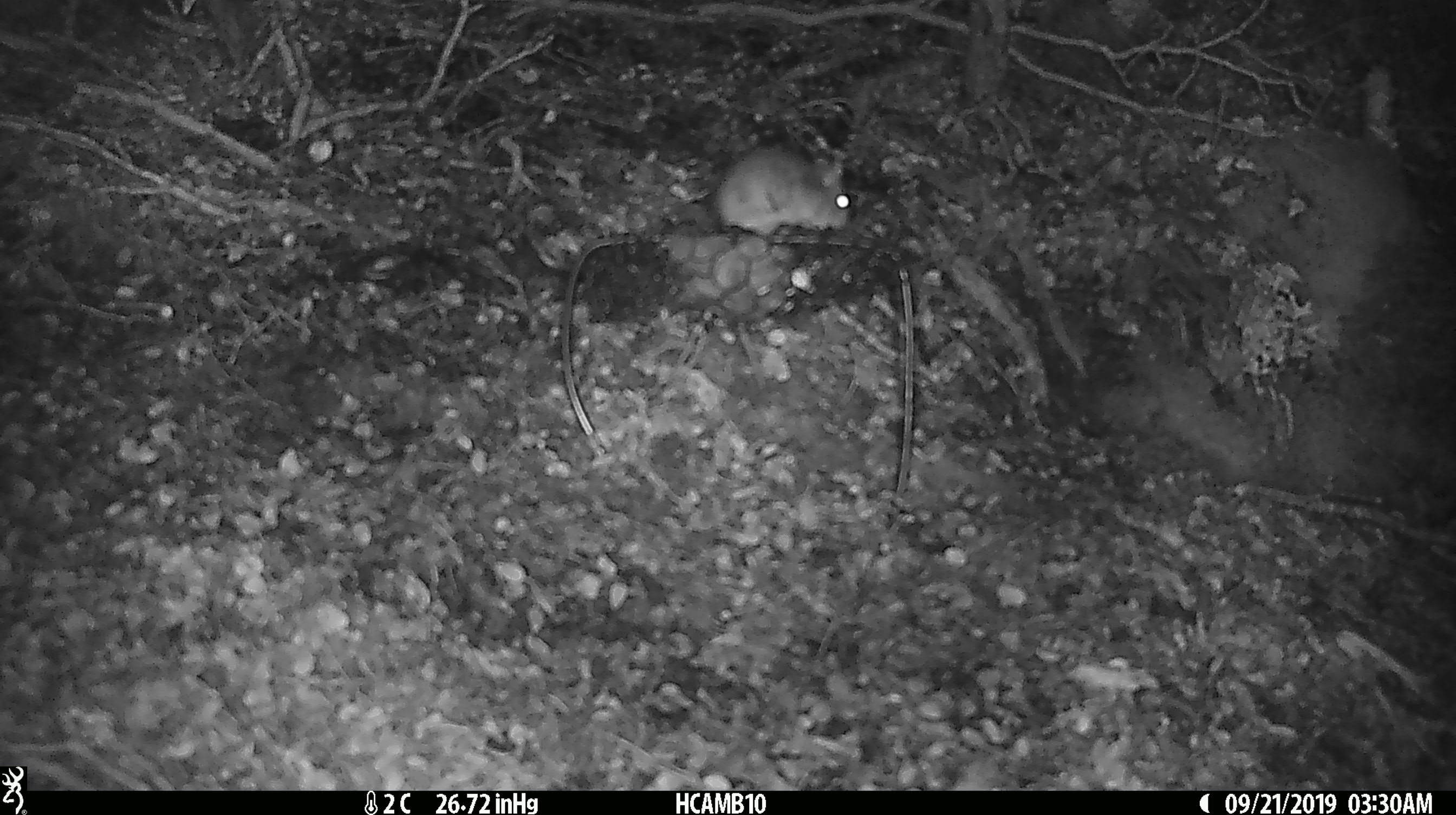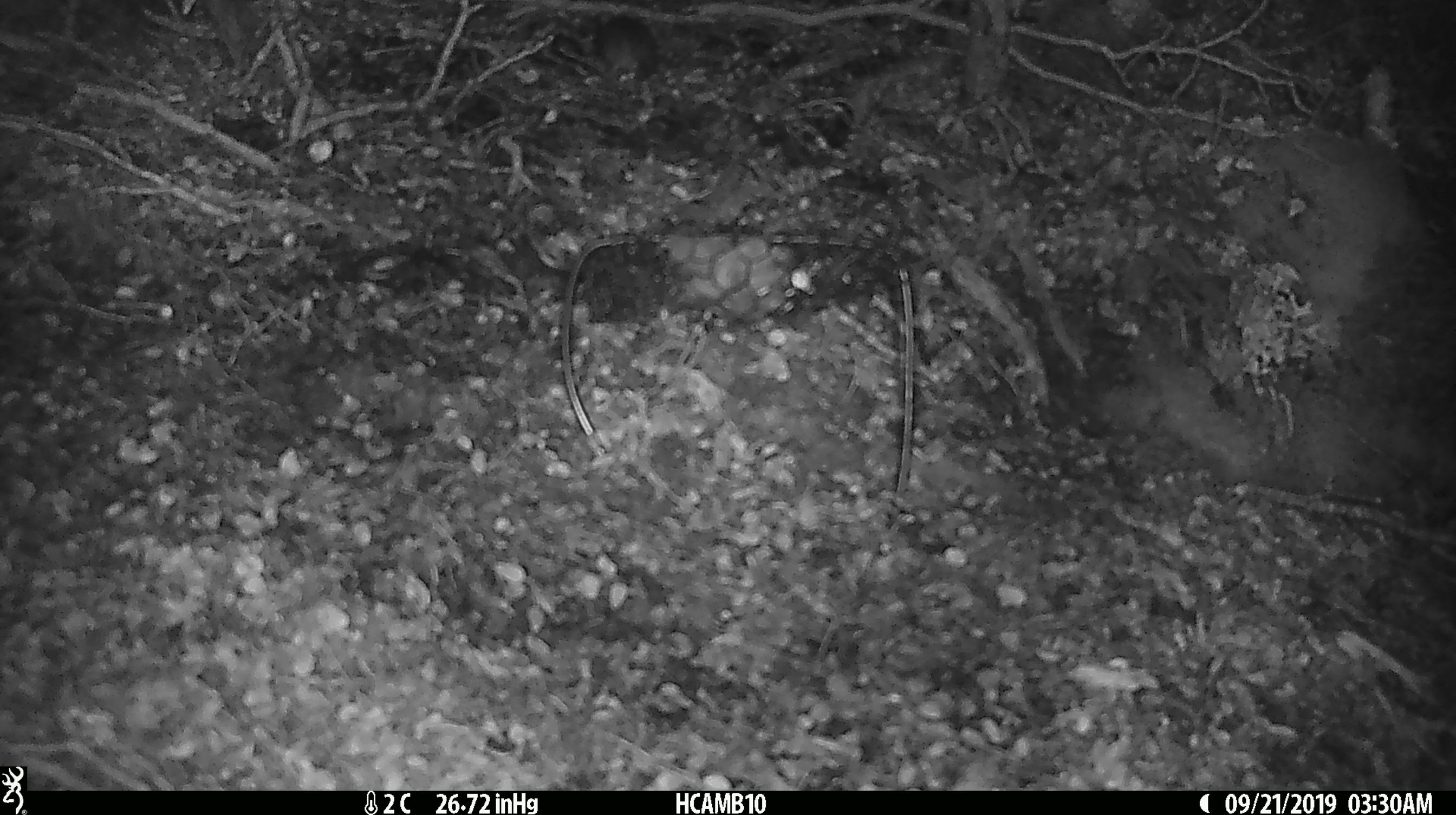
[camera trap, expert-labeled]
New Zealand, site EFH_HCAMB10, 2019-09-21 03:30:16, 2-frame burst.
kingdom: Animalia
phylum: Chordata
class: Mammalia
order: Rodentia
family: Muridae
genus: Mus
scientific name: Mus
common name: mouse